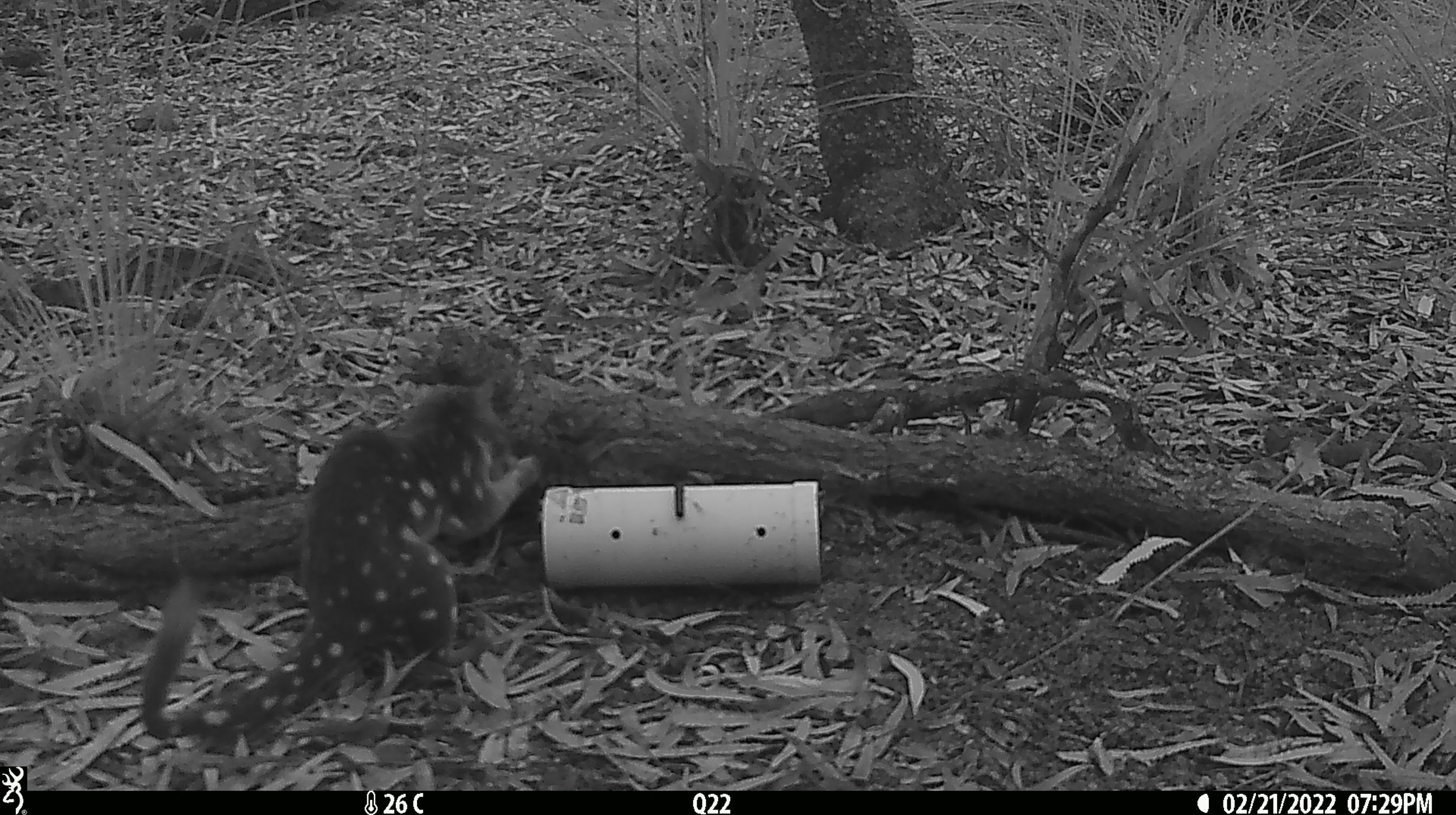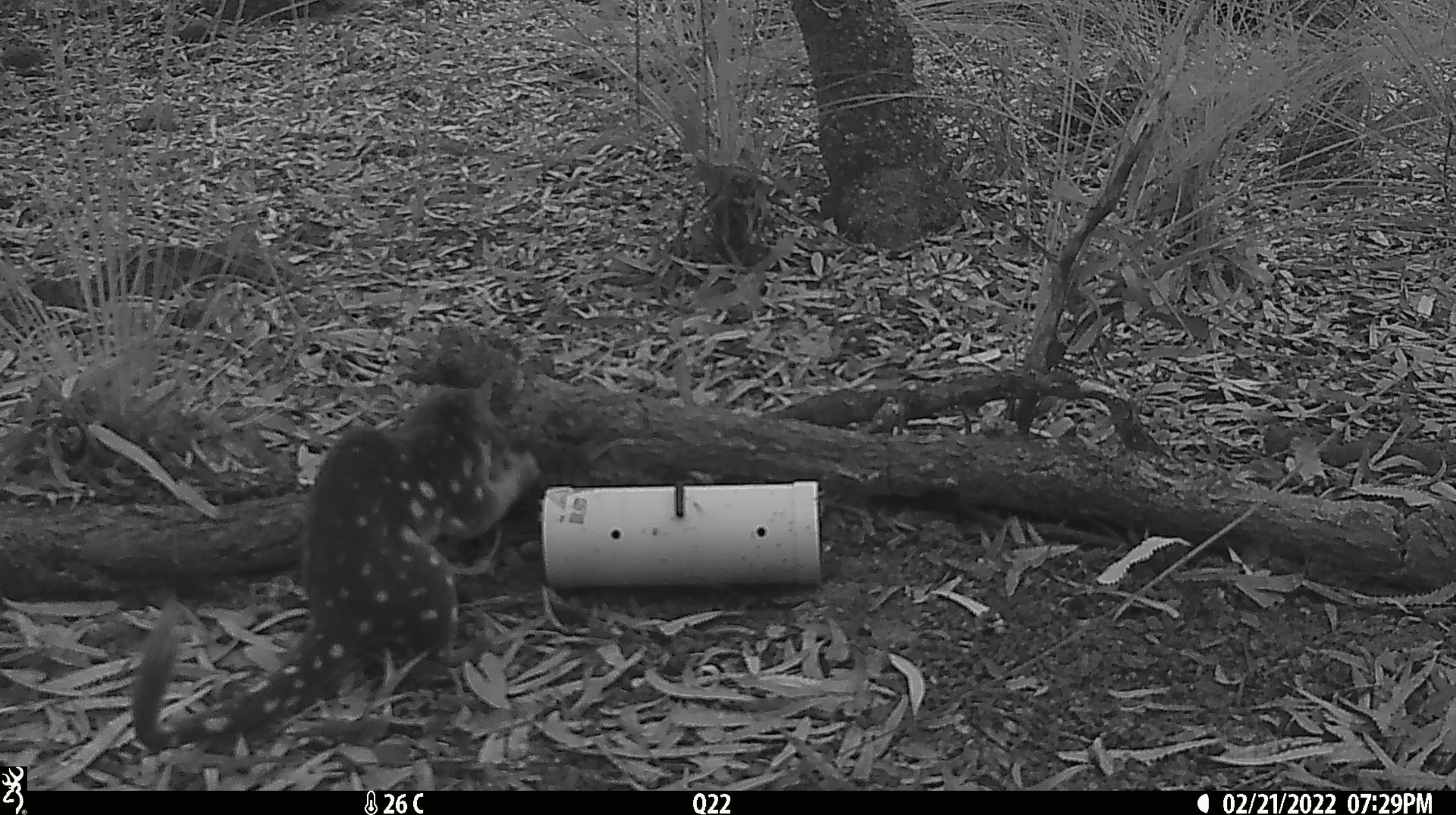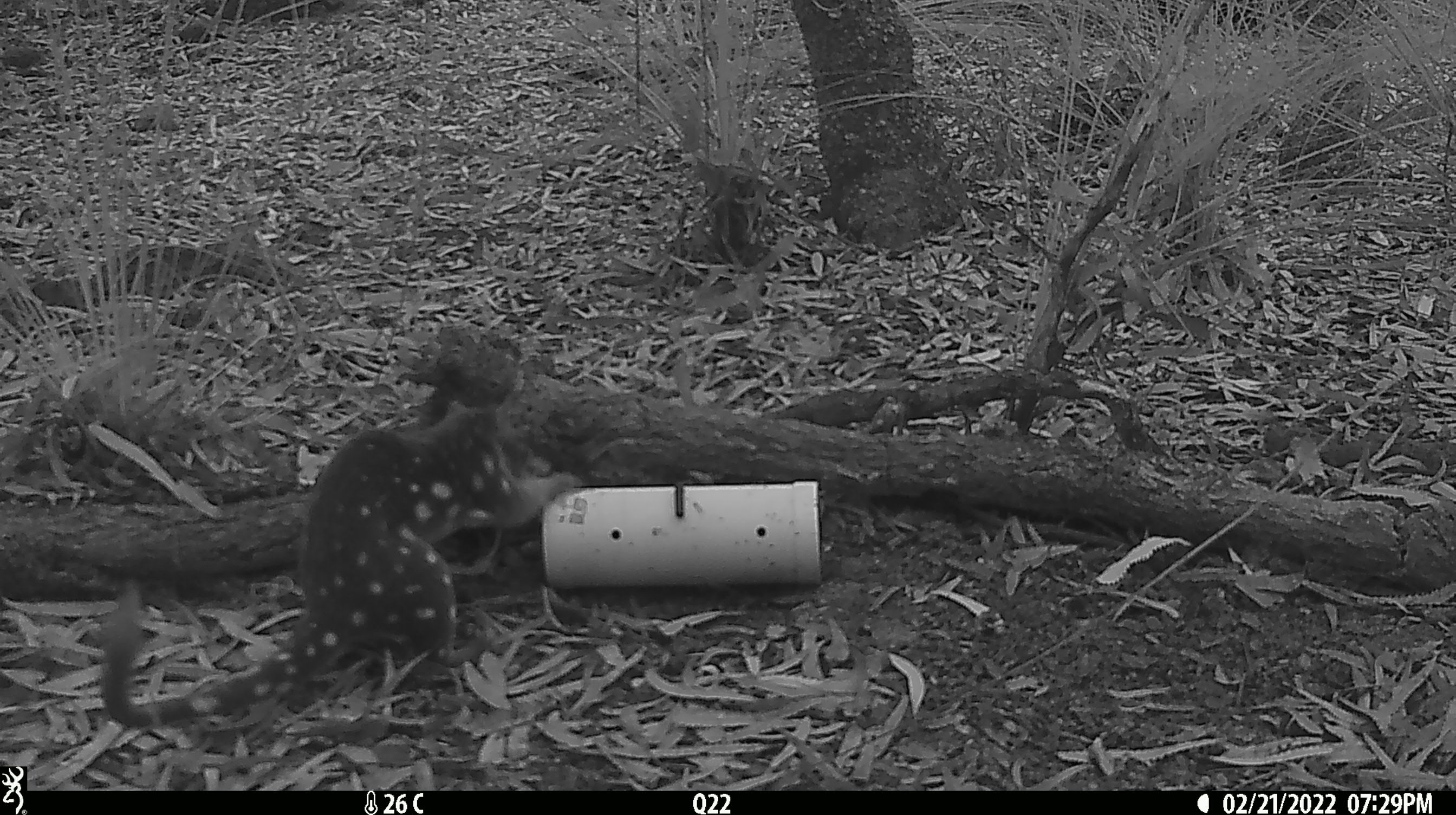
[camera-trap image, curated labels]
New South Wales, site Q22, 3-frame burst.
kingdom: Animalia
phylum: Chordata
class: Mammalia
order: Dasyuromorphia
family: Dasyuridae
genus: Dasyurus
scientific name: Dasyurus maculatus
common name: spotted-tailed quoll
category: quoll